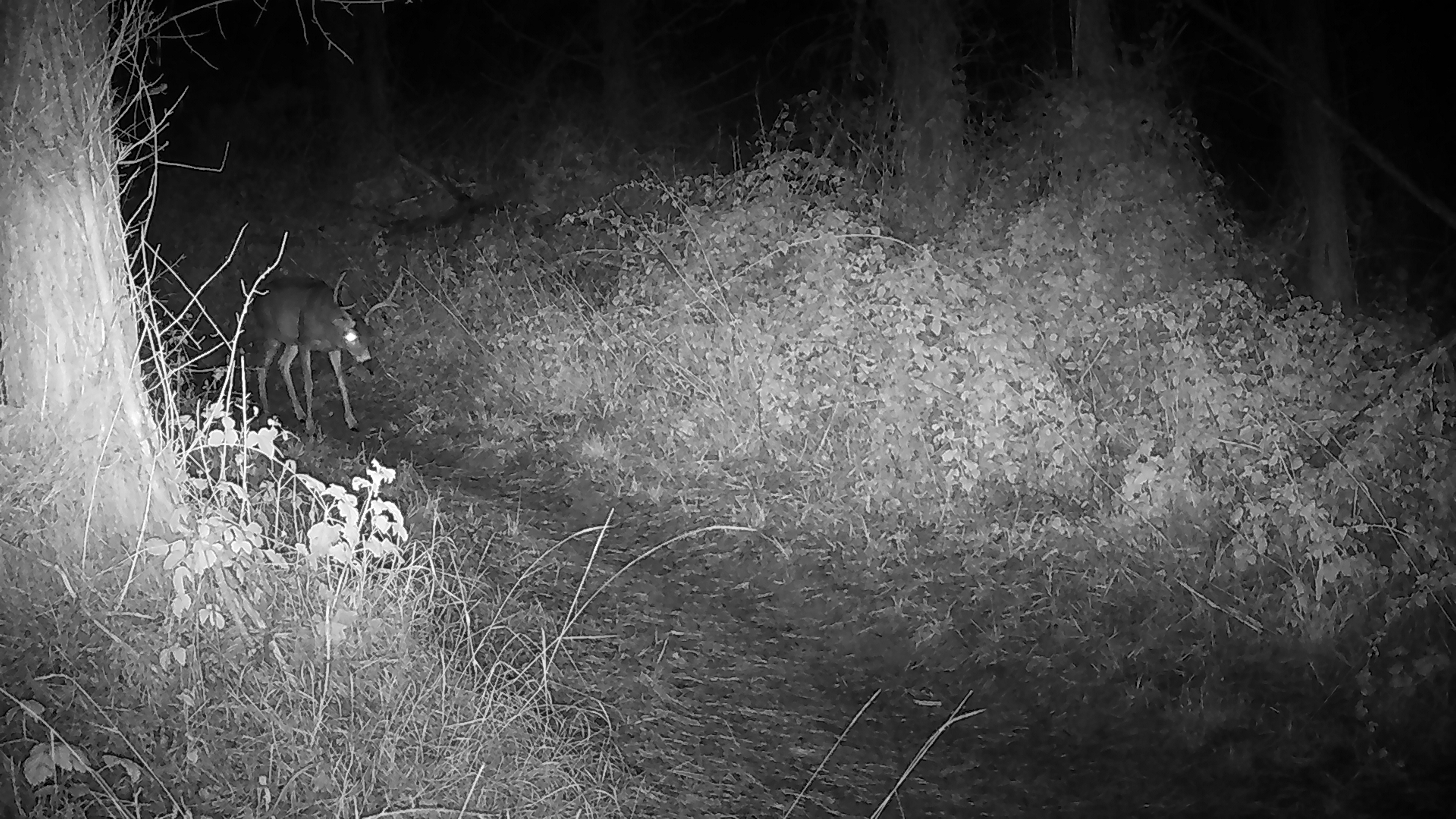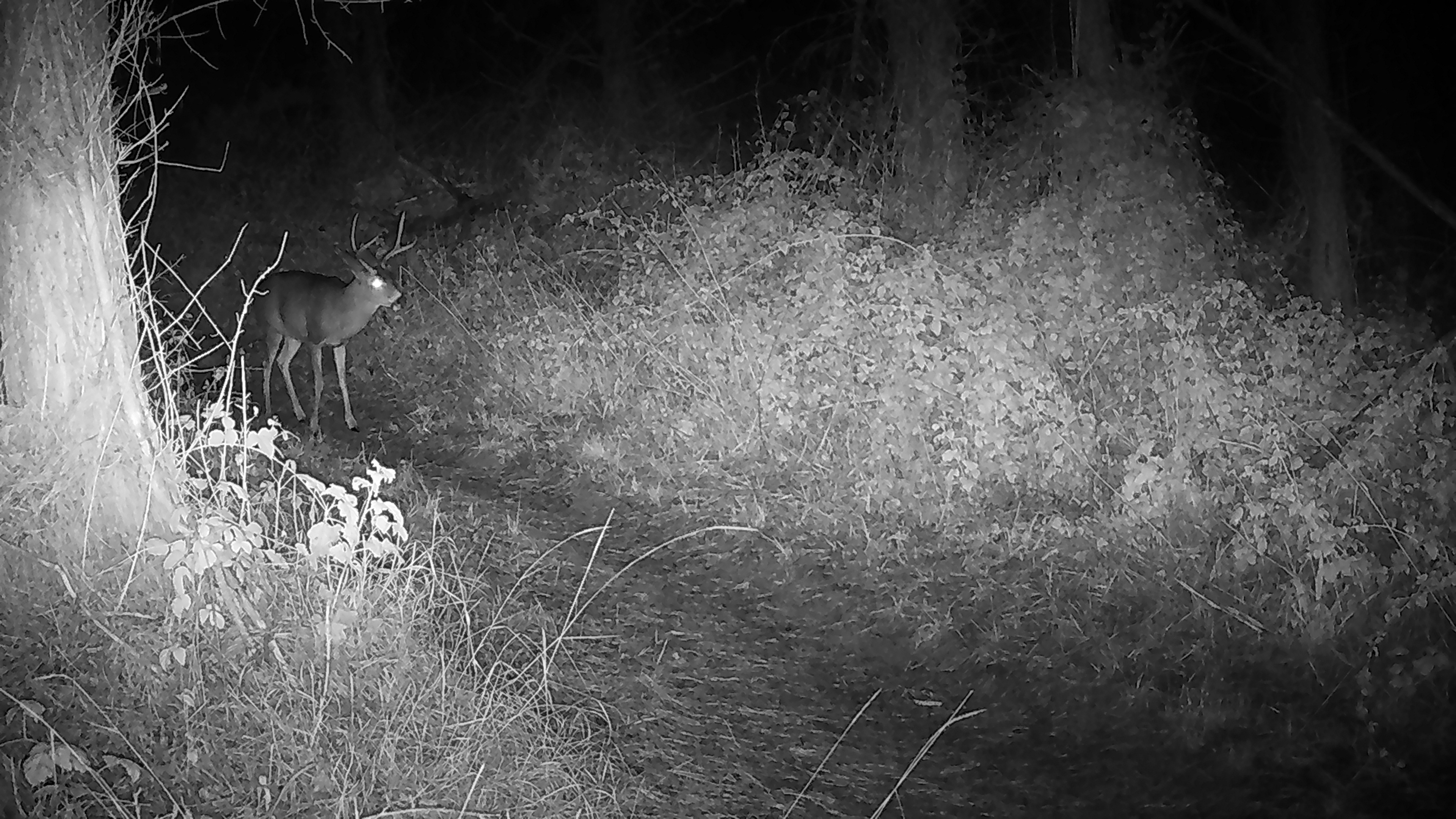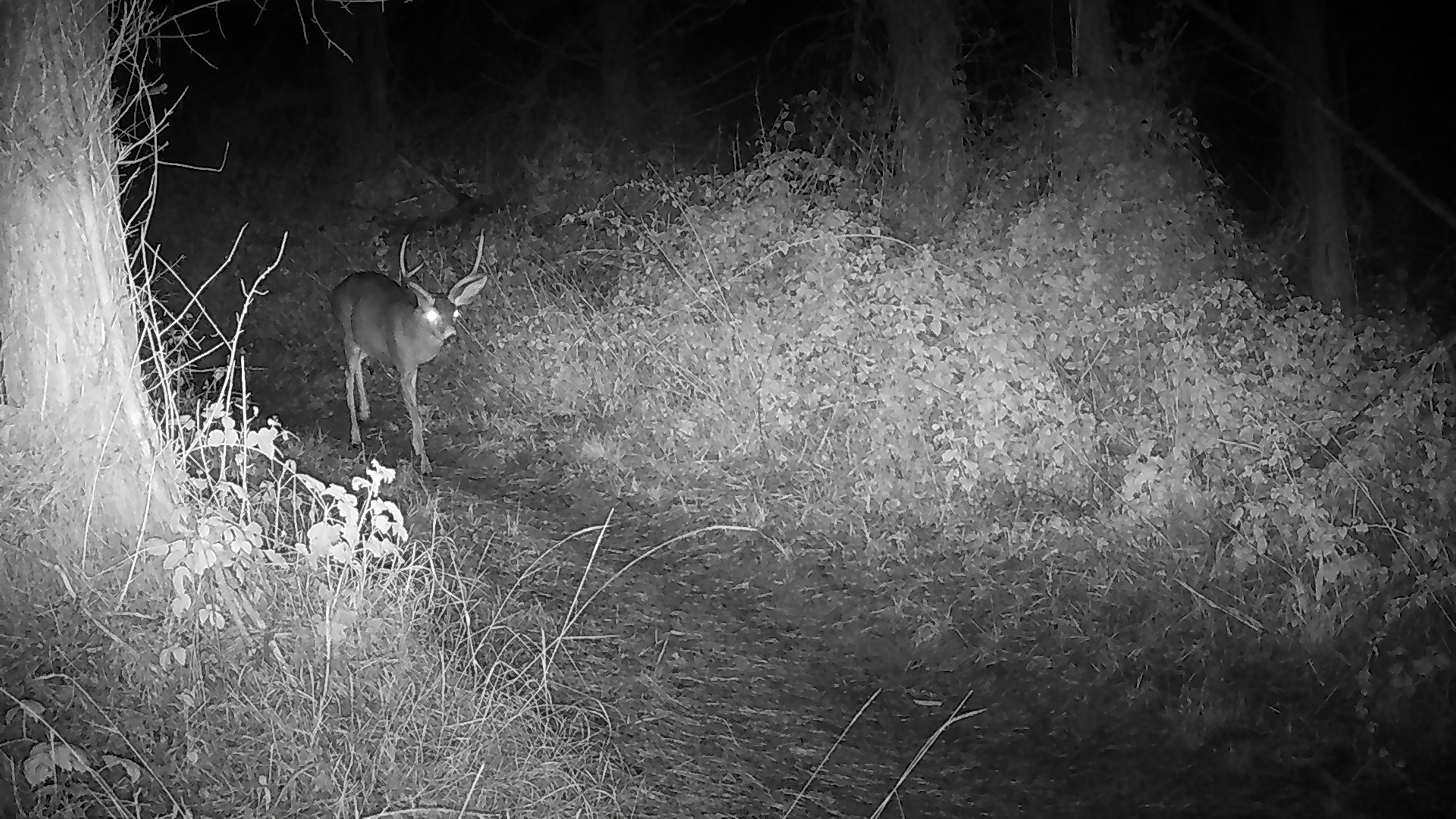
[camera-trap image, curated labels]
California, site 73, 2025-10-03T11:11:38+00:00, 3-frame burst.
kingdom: Animalia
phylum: Chordata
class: Mammalia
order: Artiodactyla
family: Cervidae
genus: Odocoileus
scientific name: Odocoileus hemionus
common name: mule deer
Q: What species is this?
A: Mule deer (Odocoileus hemionus).